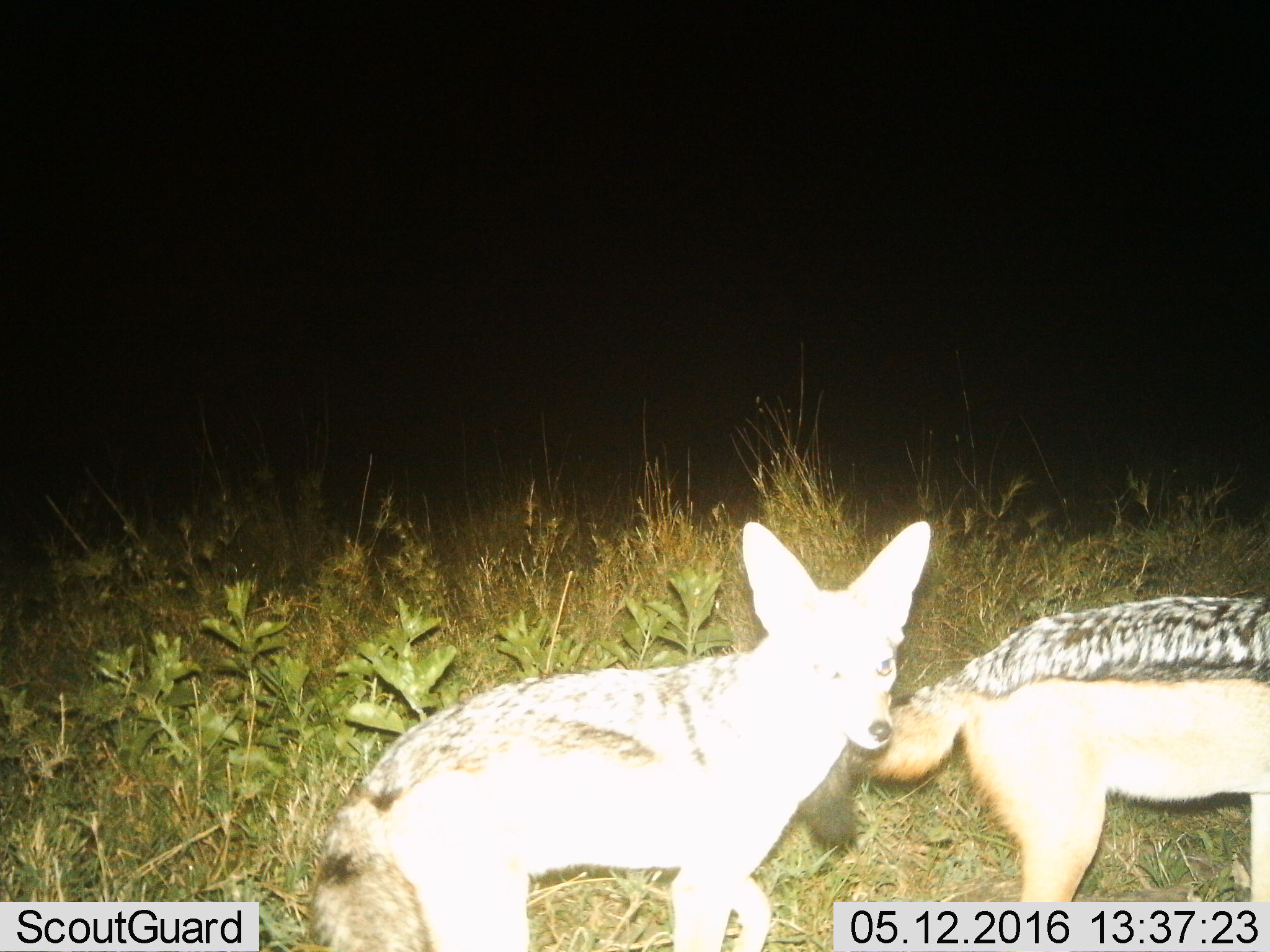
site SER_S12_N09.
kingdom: Animalia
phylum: Chordata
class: Mammalia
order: Carnivora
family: Canidae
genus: Lupulella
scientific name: Lupulella mesomelas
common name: black-backed jackal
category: jackalblackbacked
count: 2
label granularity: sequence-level